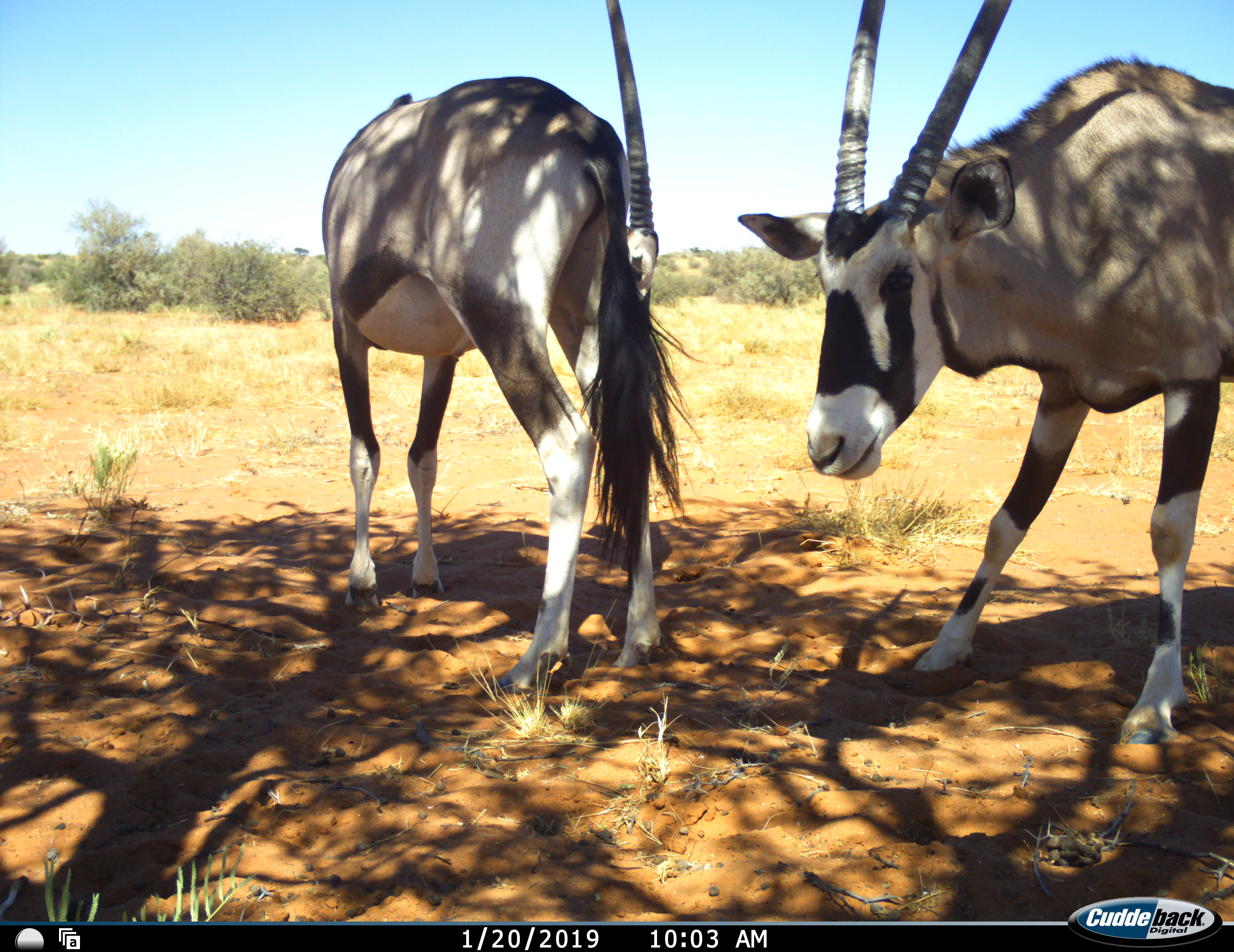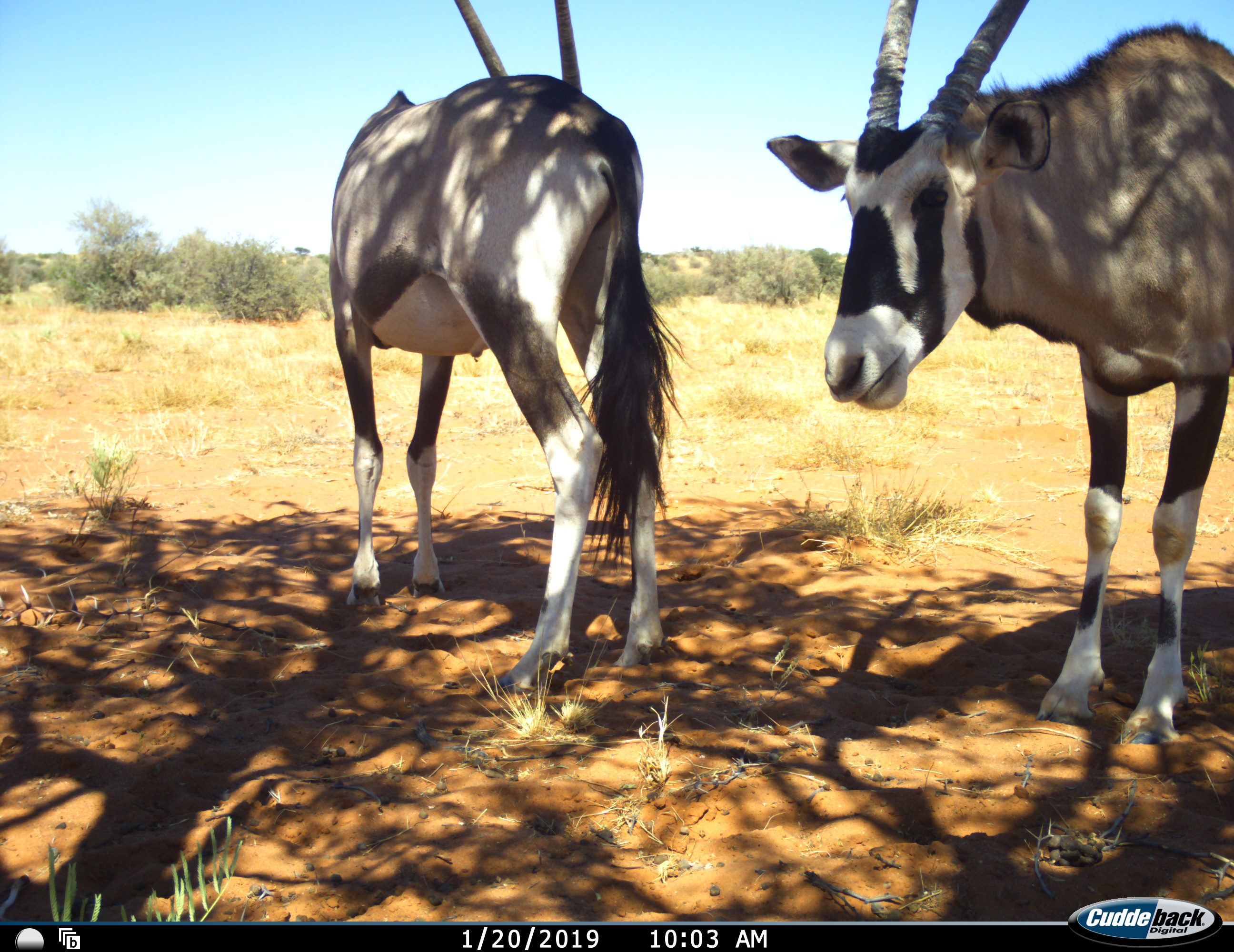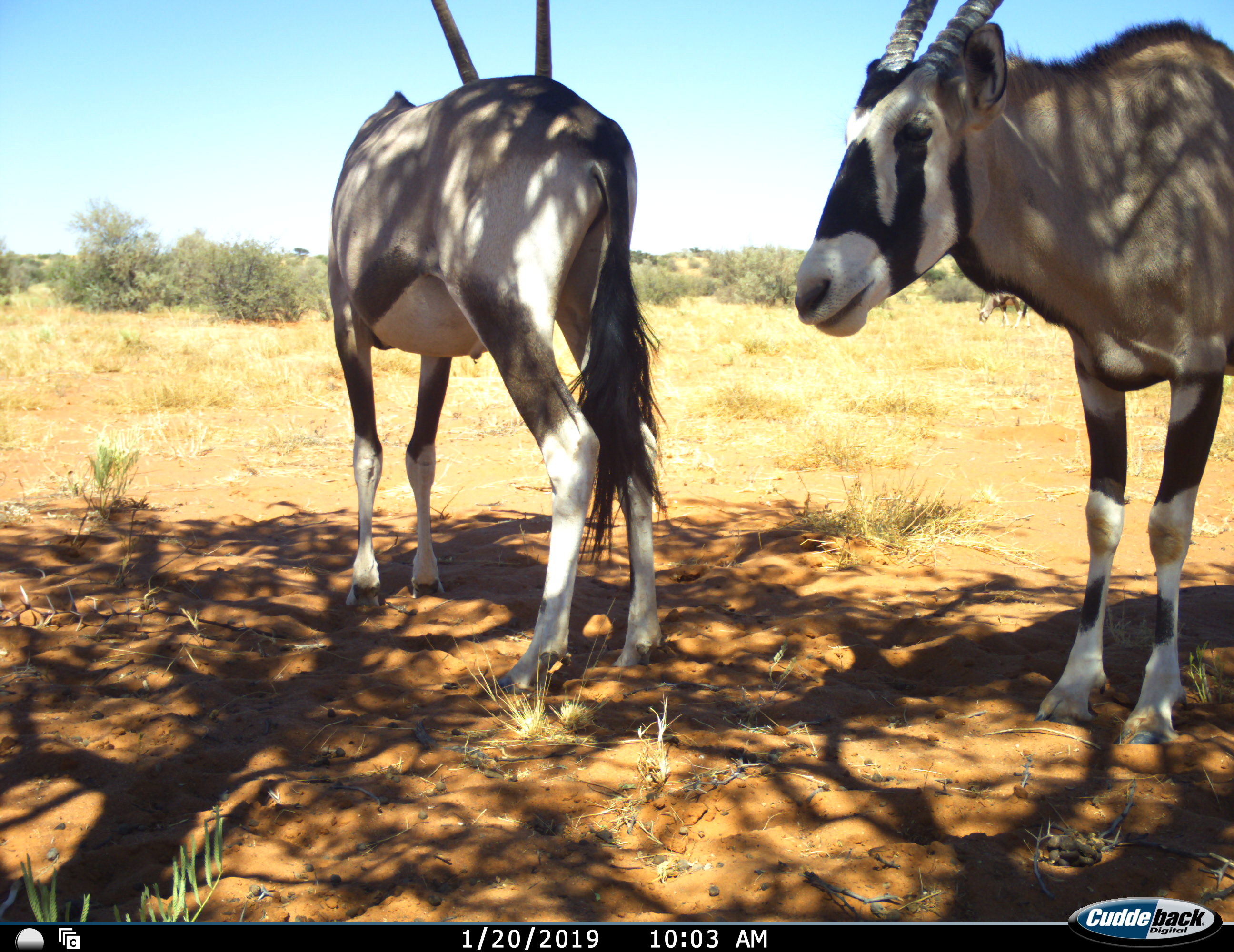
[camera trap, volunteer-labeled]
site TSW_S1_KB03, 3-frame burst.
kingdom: Animalia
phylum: Chordata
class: Mammalia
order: Artiodactyla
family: Bovidae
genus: Oryx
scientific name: Oryx gazella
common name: gemsbok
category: oryx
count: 2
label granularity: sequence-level